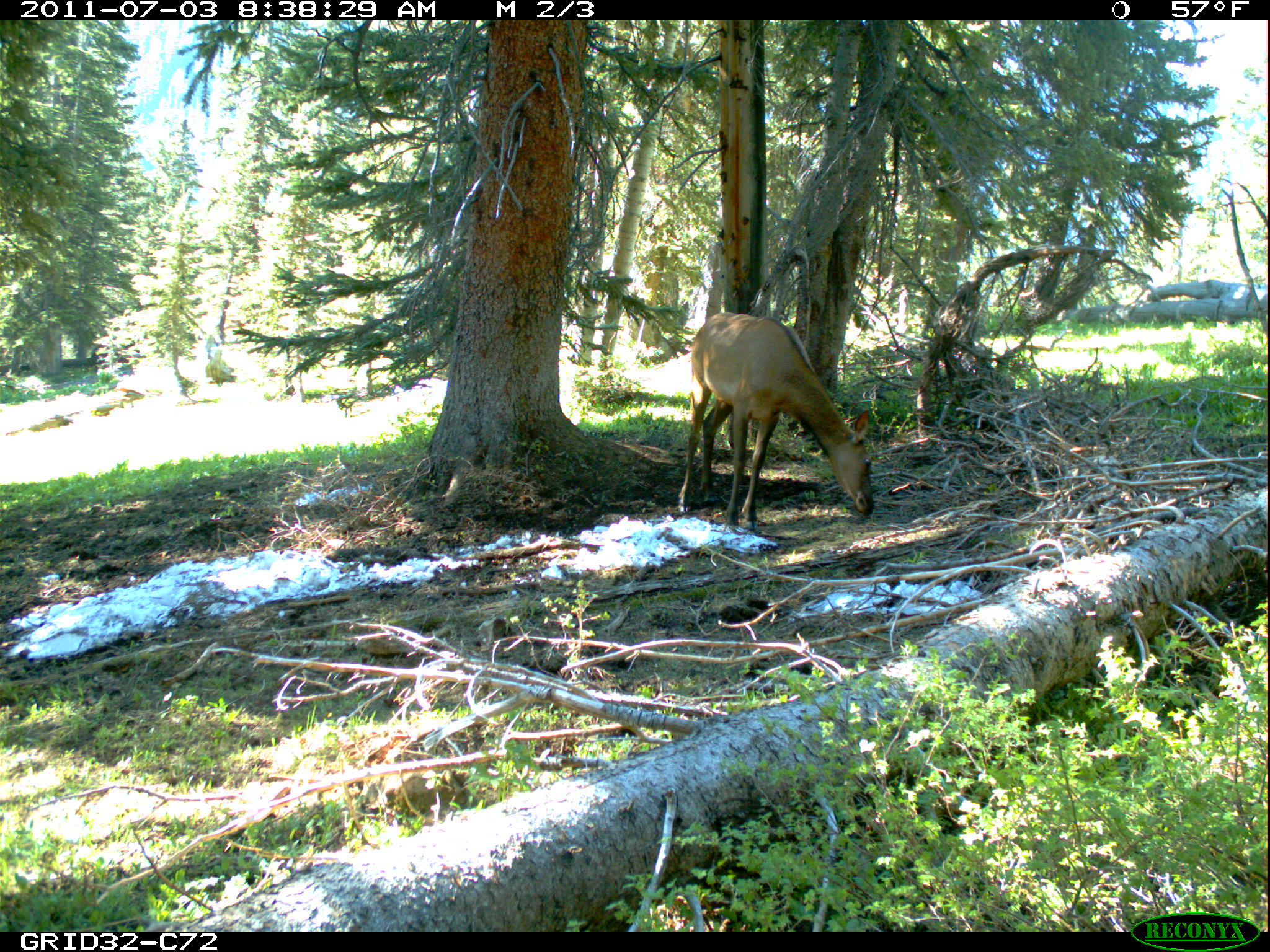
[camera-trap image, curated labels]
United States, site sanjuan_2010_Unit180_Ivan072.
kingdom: Animalia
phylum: Chordata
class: Mammalia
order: Artiodactyla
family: Cervidae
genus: Cervus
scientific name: Cervus elaphus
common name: red deer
Cervus elaphus (red deer).